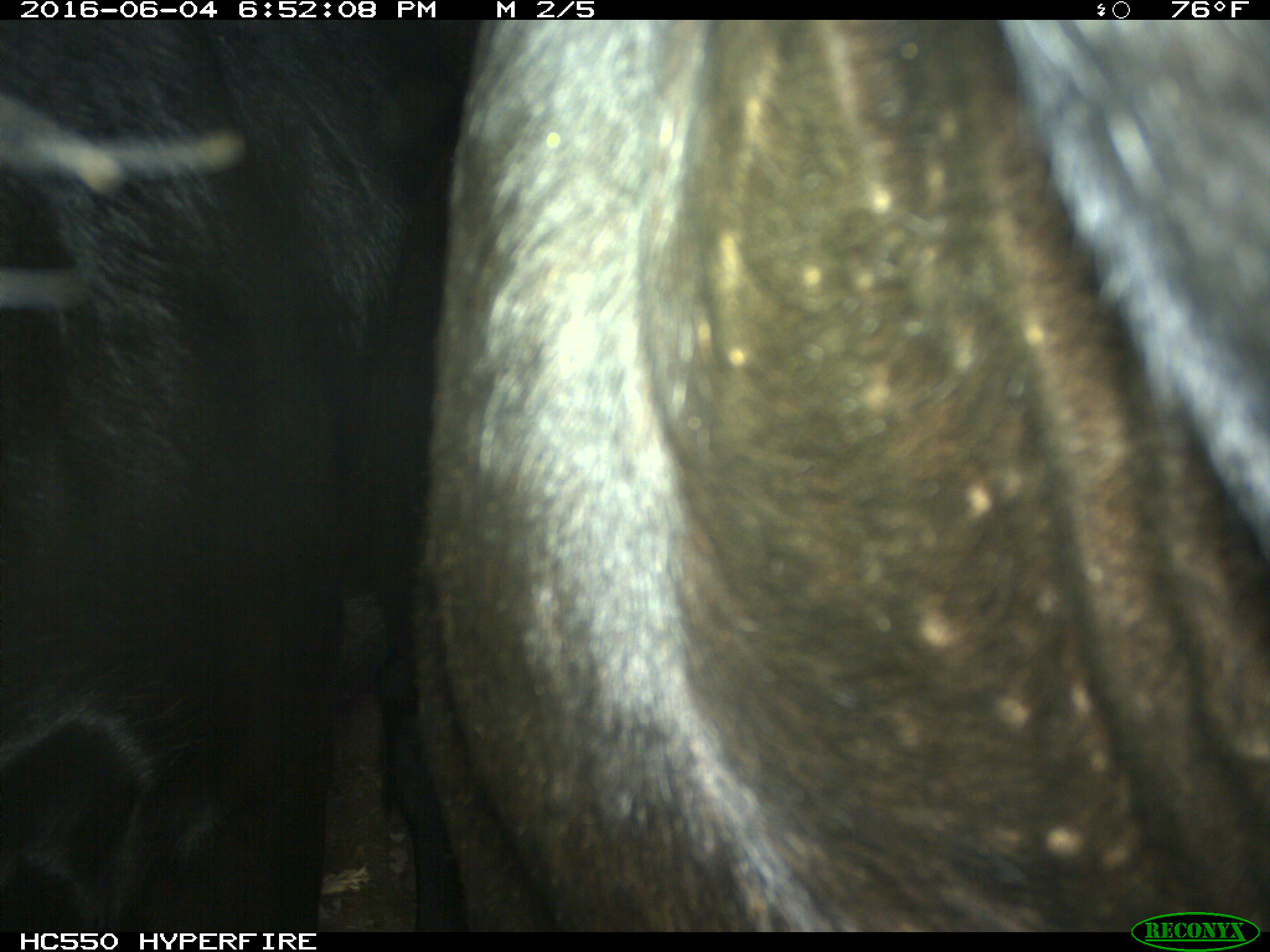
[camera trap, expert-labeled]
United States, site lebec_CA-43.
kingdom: Animalia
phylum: Chordata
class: Mammalia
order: Artiodactyla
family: Bovidae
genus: Bos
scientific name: Bos taurus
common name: domestic cow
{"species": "Bos taurus (domestic cow)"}